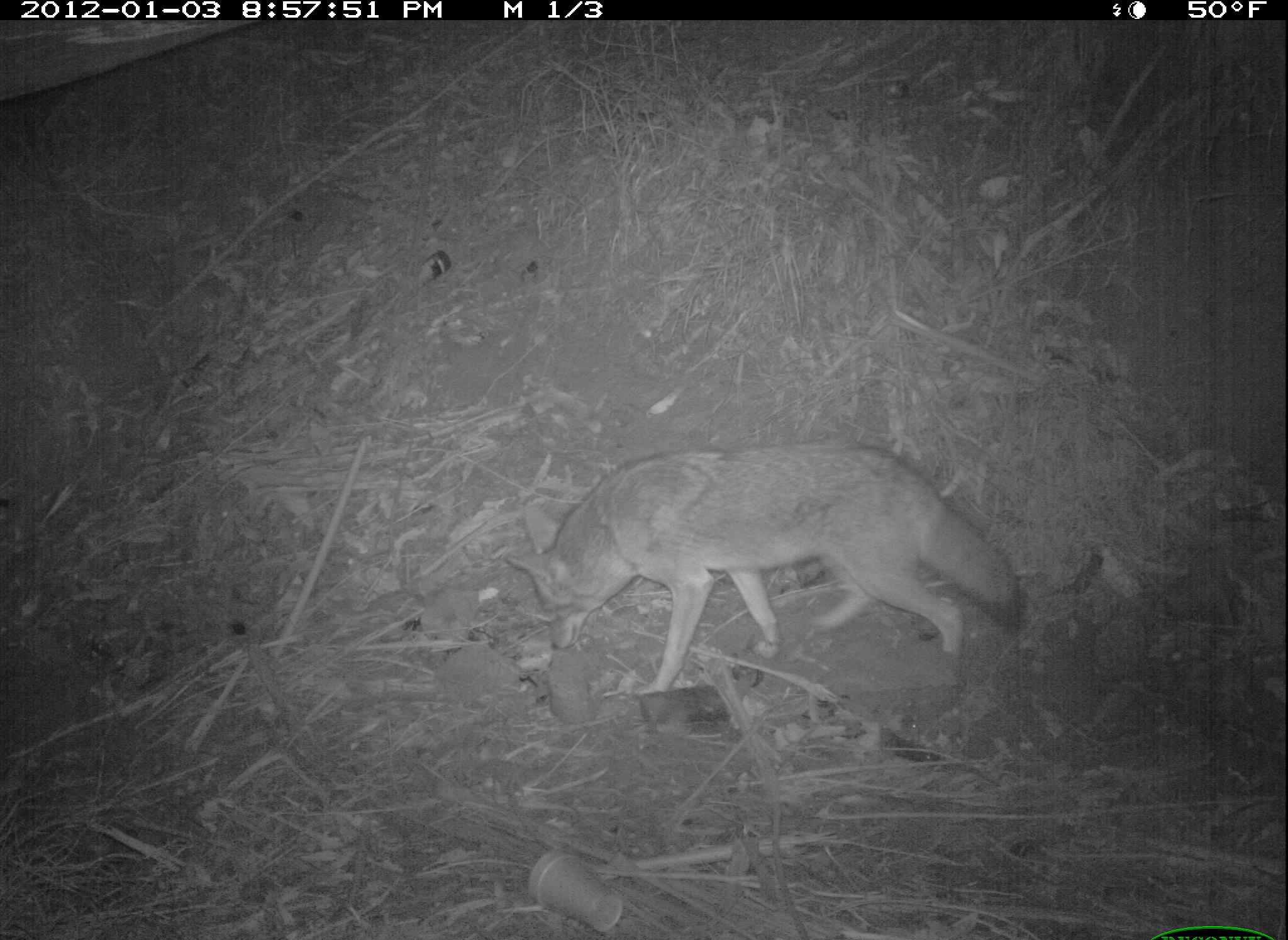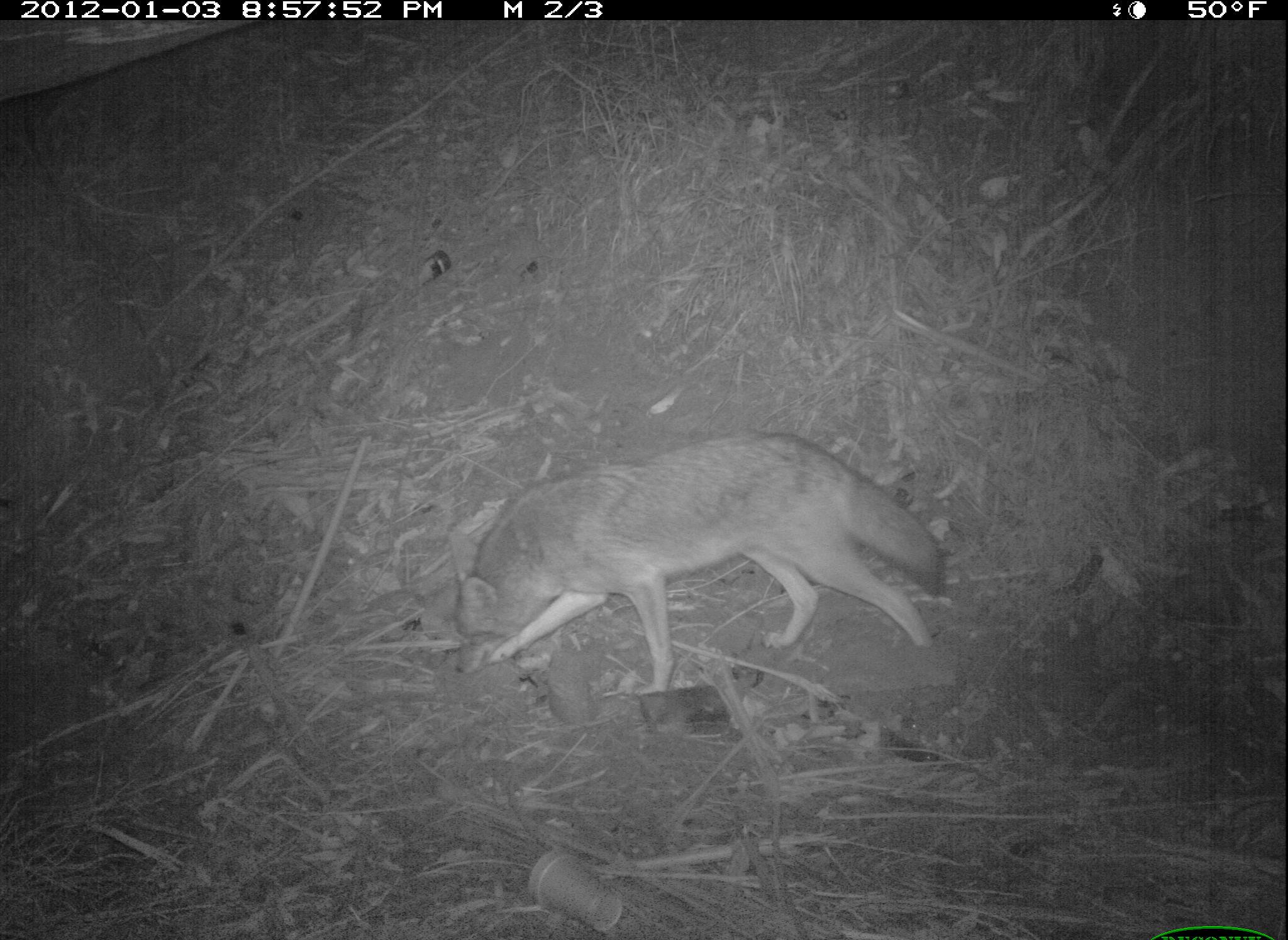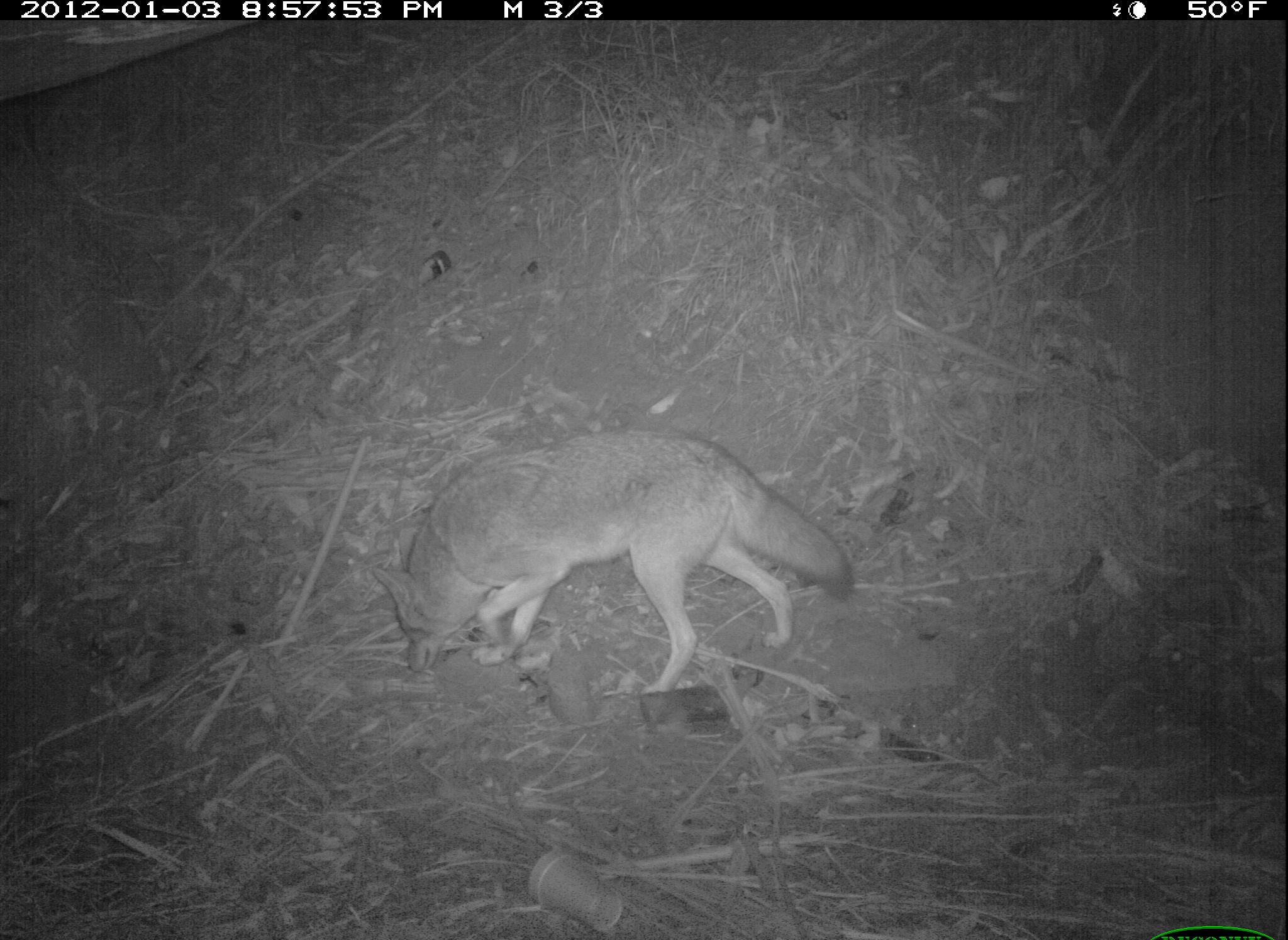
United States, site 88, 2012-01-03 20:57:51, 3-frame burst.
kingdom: Animalia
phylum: Chordata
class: Mammalia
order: Carnivora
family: Canidae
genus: Canis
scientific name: Canis latrans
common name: coyote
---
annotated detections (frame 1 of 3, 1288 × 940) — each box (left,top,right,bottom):
coyote: (481,424,1048,701)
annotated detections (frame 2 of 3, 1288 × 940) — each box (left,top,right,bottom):
coyote: (430,422,963,705)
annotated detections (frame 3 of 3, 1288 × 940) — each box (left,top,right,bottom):
coyote: (369,424,857,705)